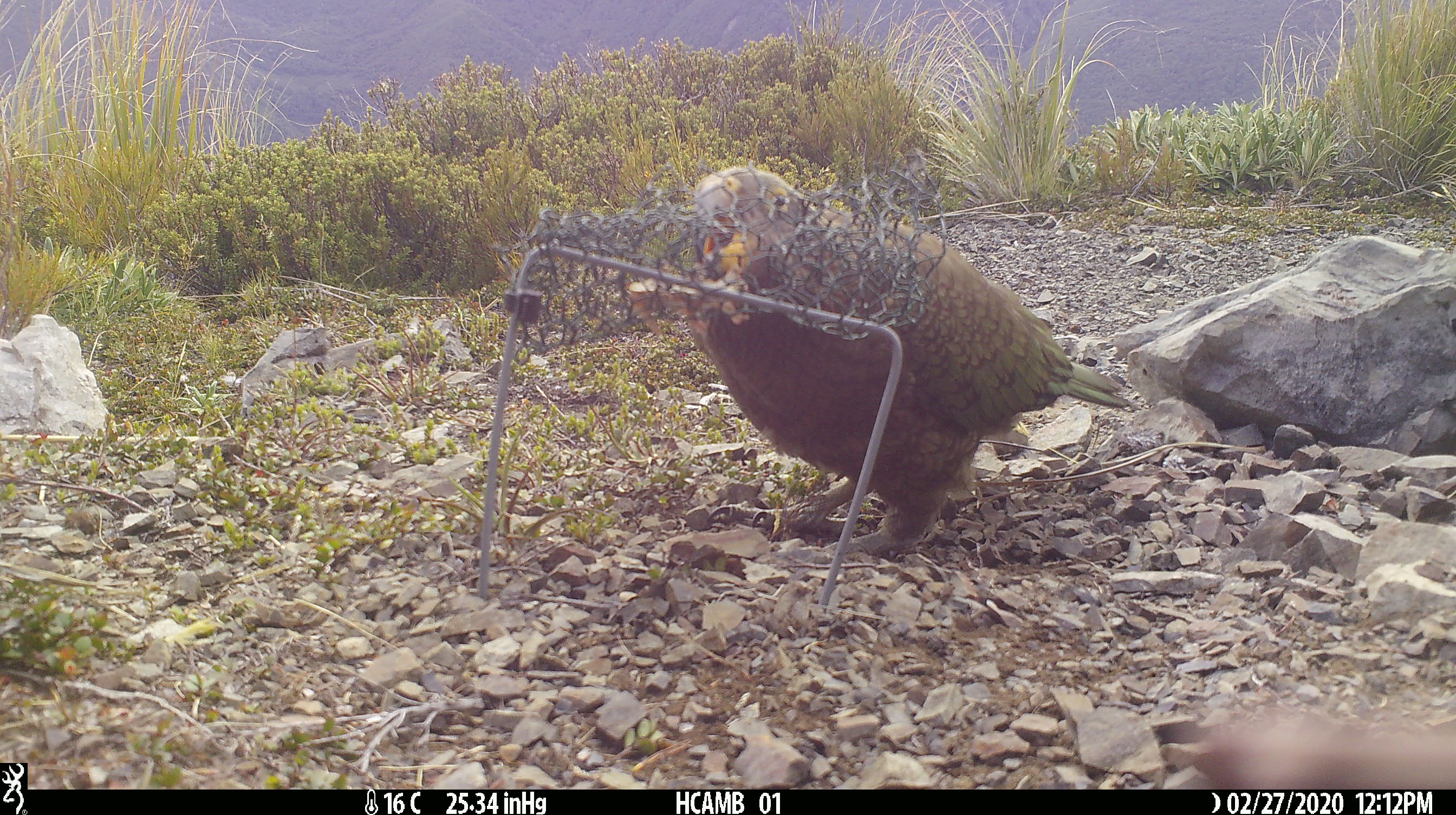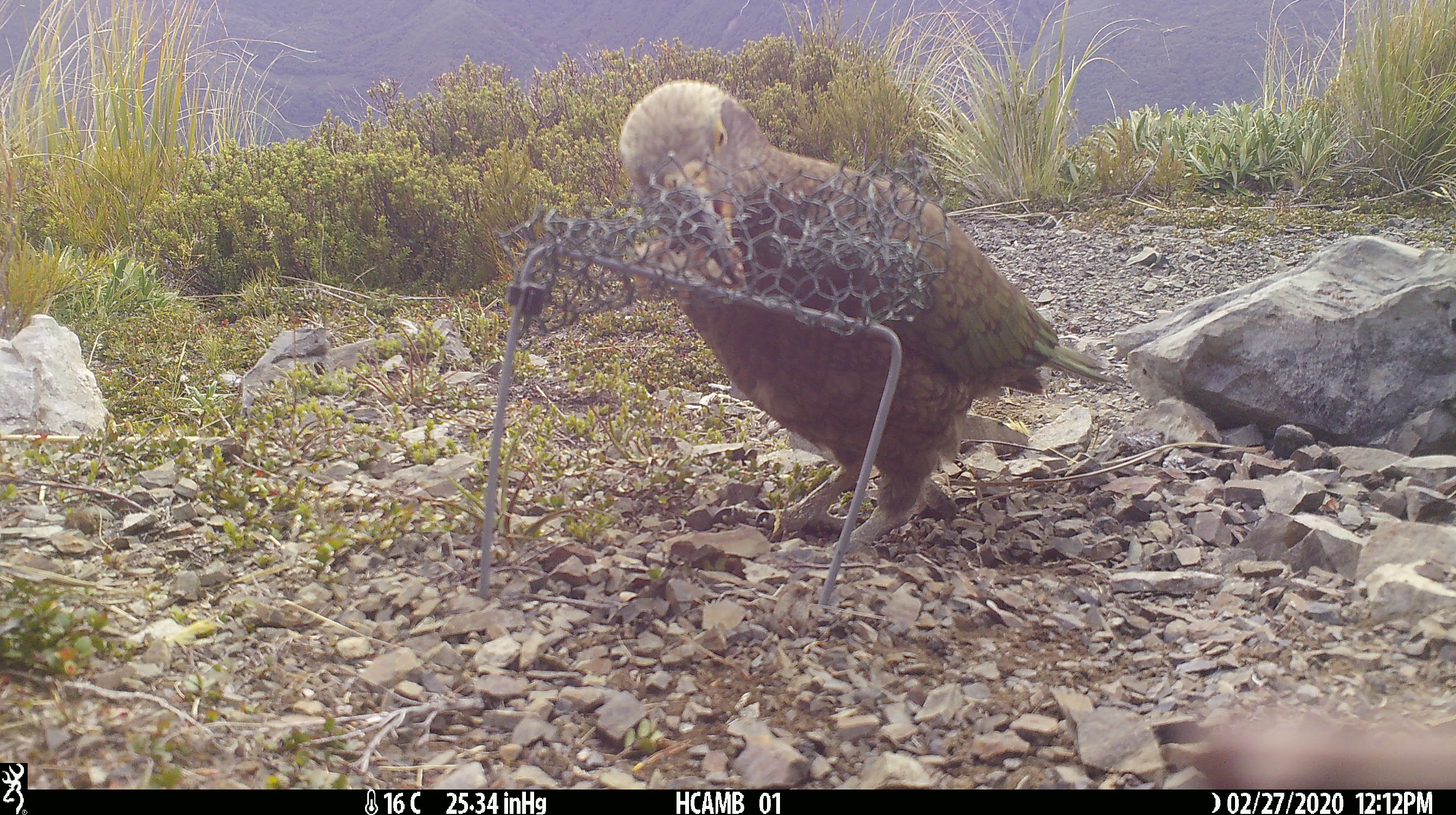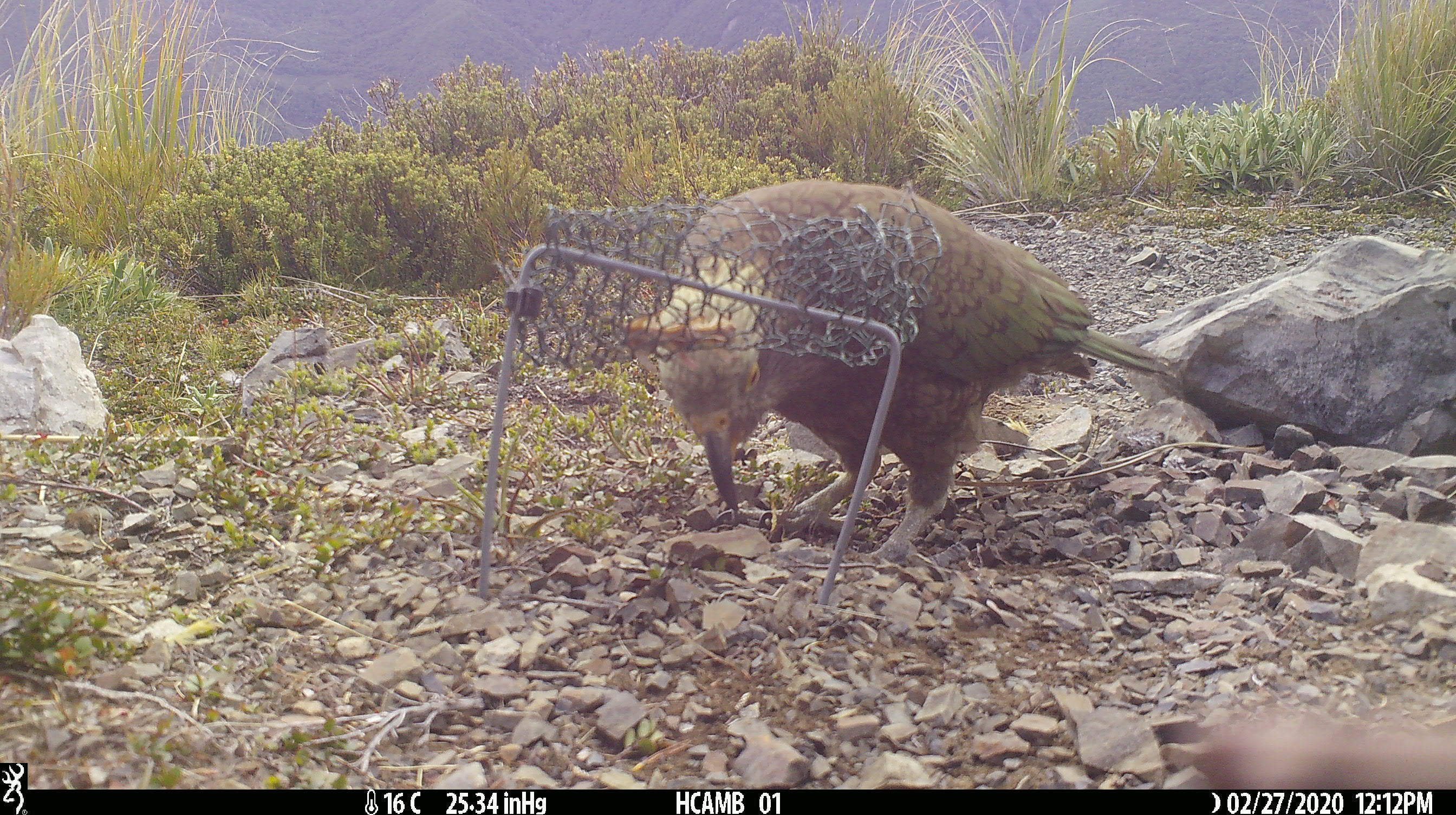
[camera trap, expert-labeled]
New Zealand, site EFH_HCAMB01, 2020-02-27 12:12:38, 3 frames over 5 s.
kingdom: Animalia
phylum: Chordata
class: Aves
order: Psittaciformes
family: Strigopidae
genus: Nestor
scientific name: Nestor notabilis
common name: kea